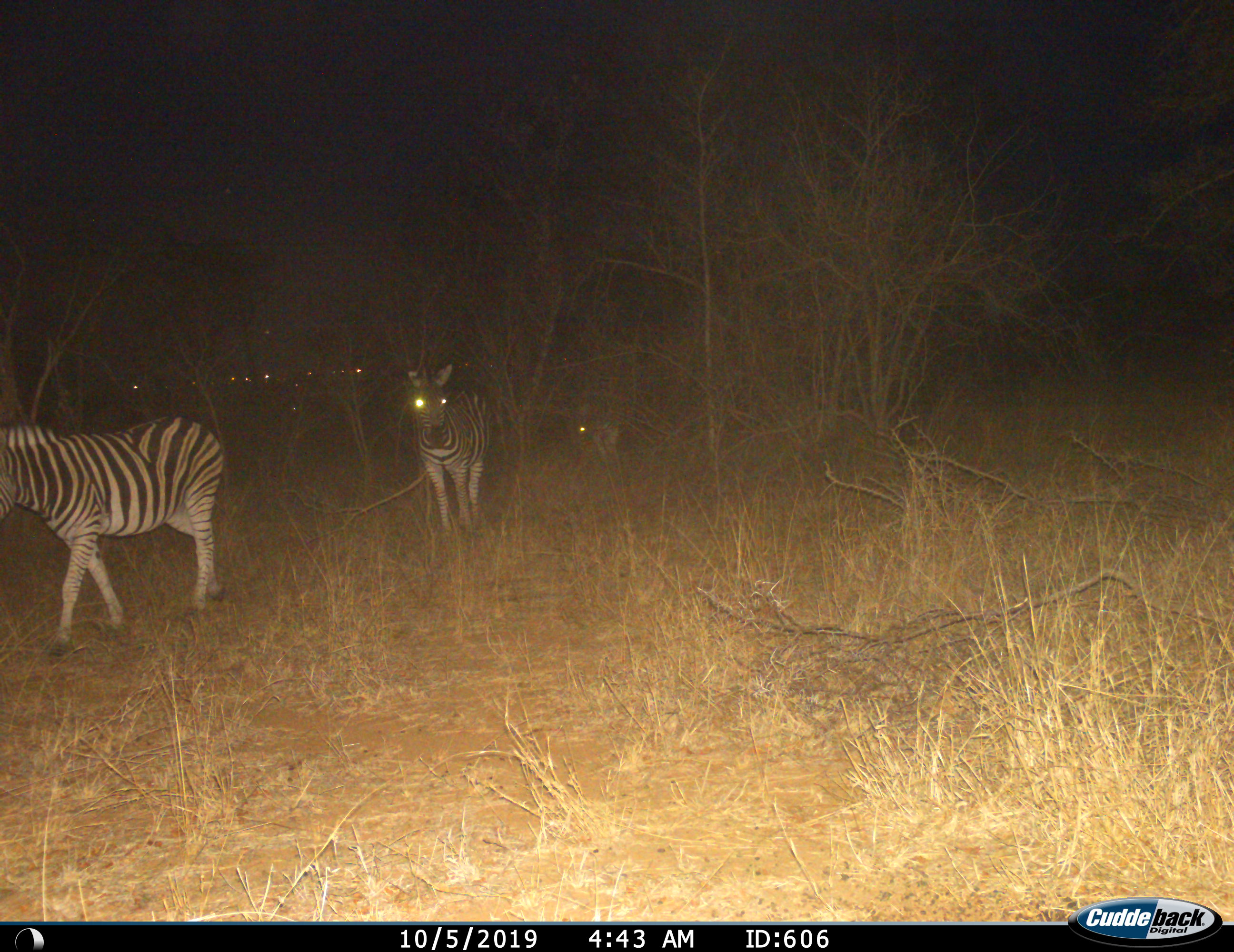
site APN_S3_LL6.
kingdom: Animalia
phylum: Chordata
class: Mammalia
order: Perissodactyla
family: Equidae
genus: Equus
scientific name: Equus quagga burchellii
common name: burchell's zebra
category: zebraburchells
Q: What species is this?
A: Zebraburchells (burchell's zebra) (Equus quagga burchellii).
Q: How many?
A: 3.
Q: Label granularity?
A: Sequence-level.